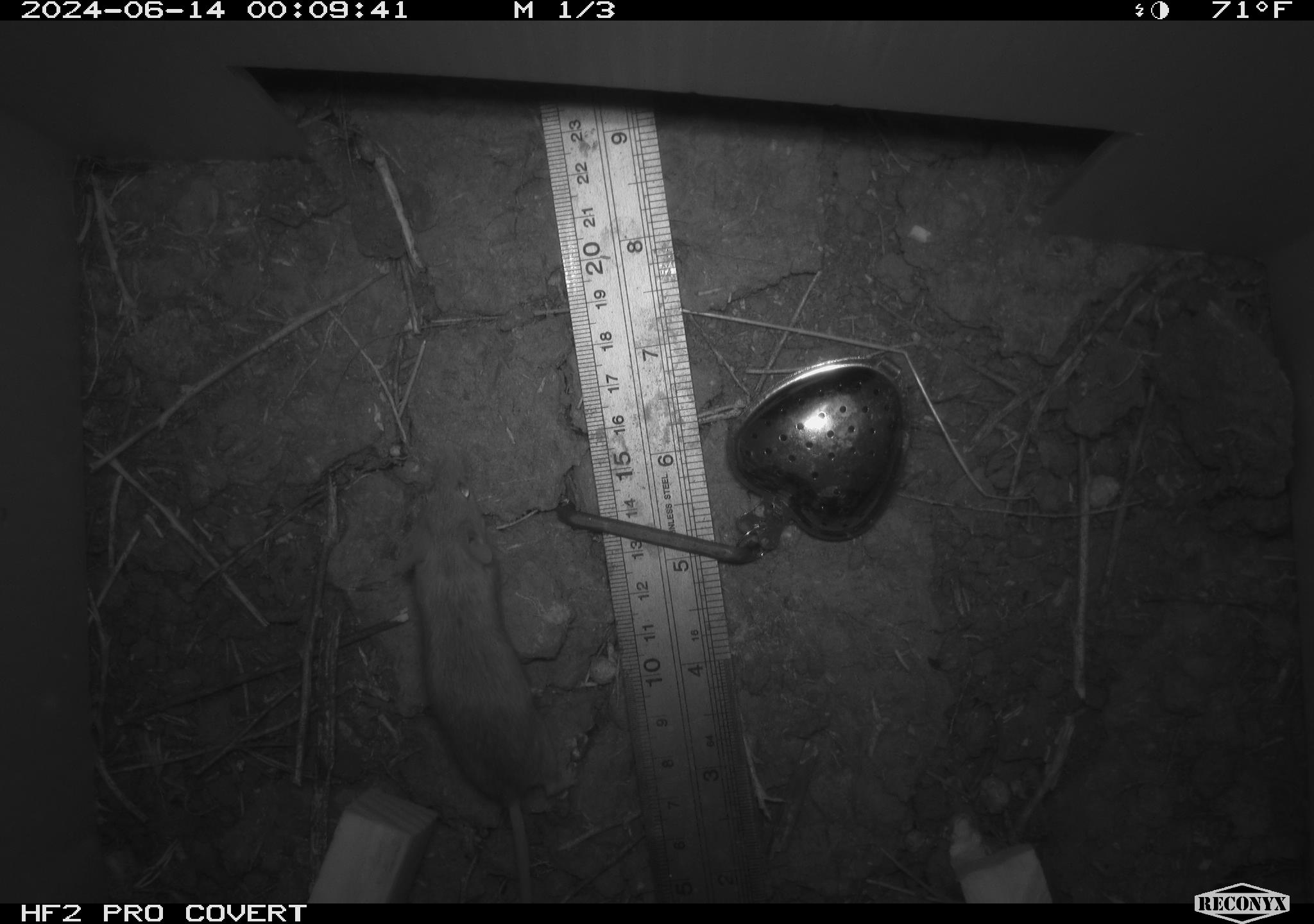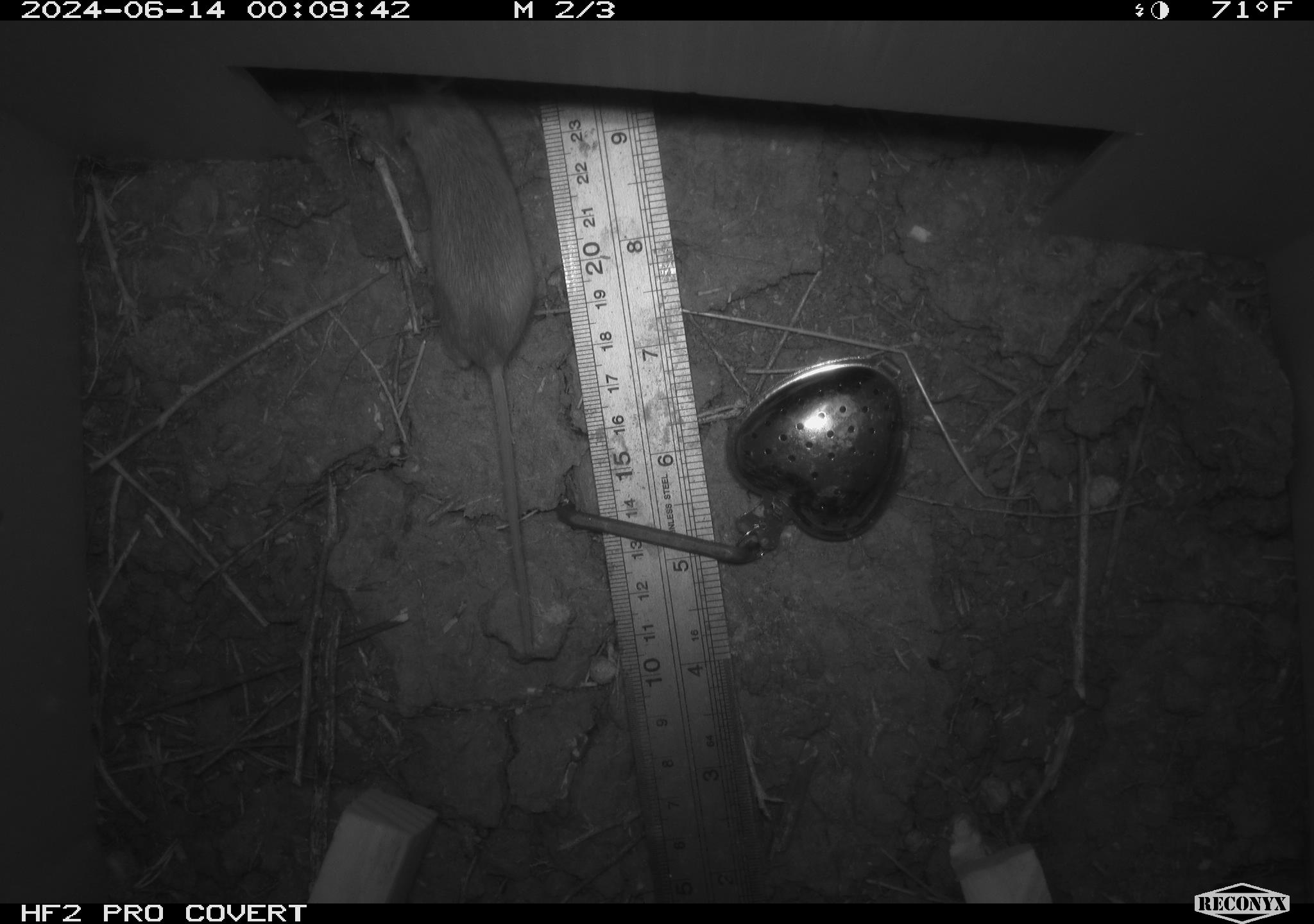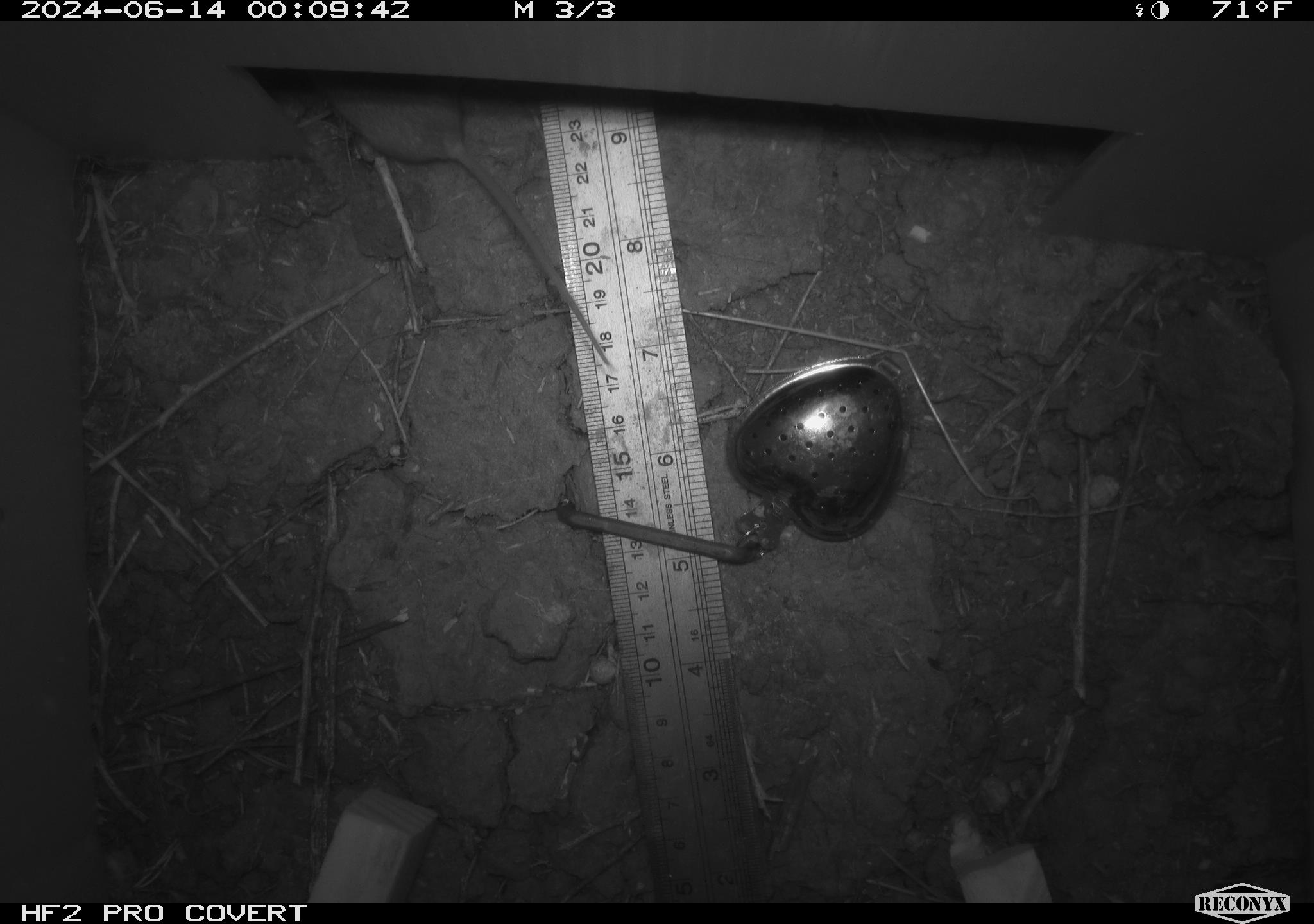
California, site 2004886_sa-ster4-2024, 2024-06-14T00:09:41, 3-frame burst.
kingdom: Animalia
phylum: Chordata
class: Mammalia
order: Rodentia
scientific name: Rodentia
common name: mouse species